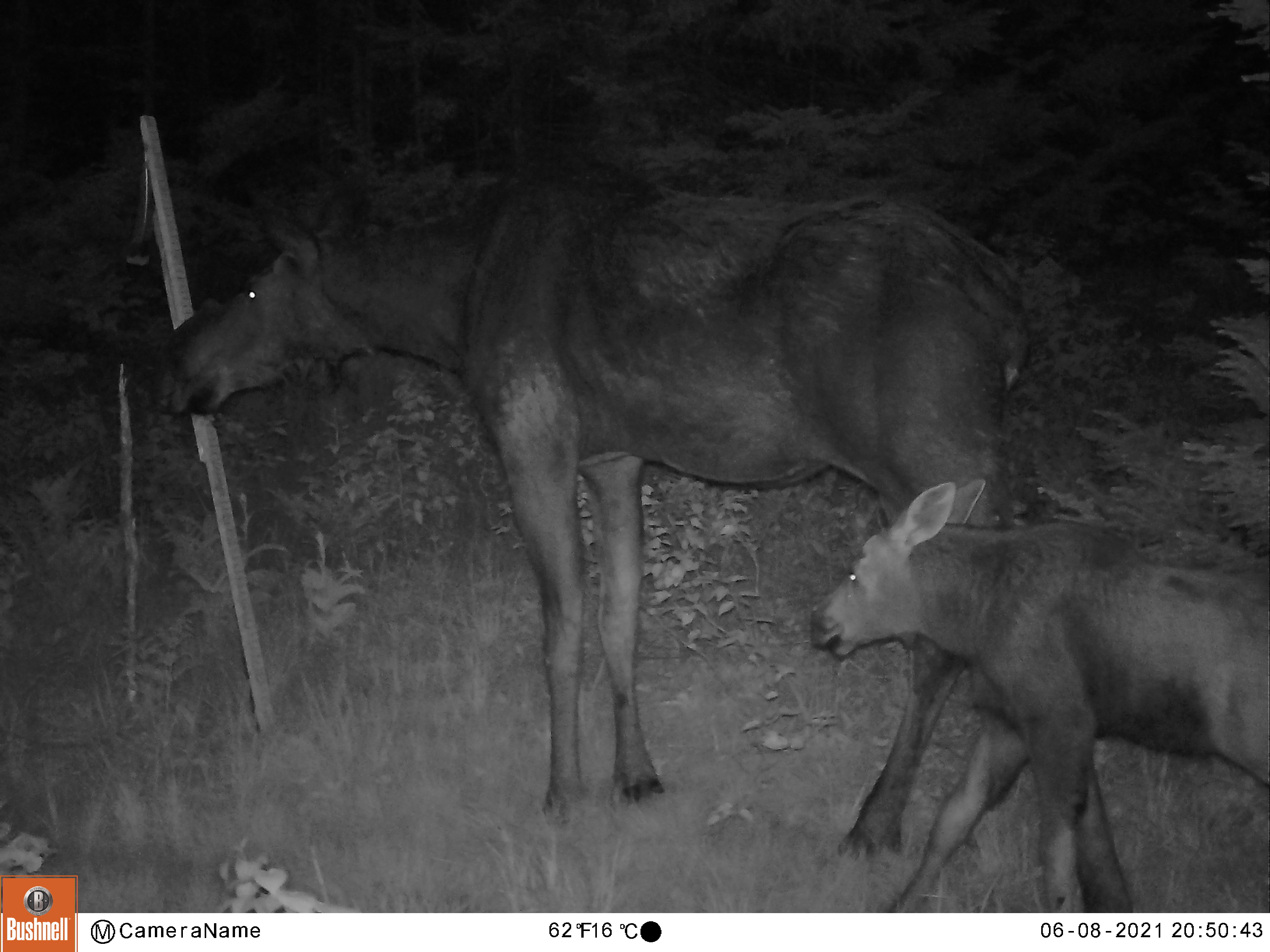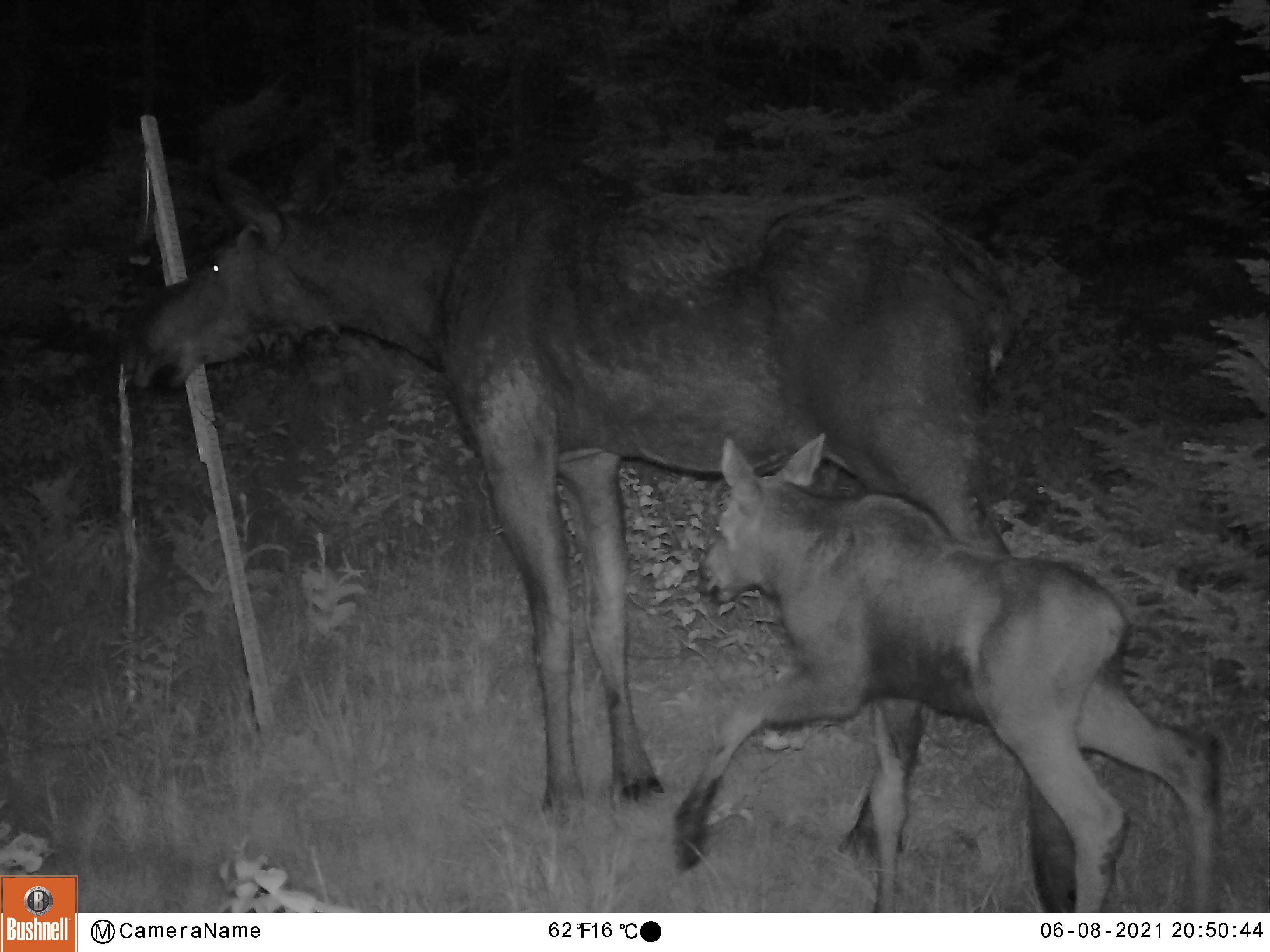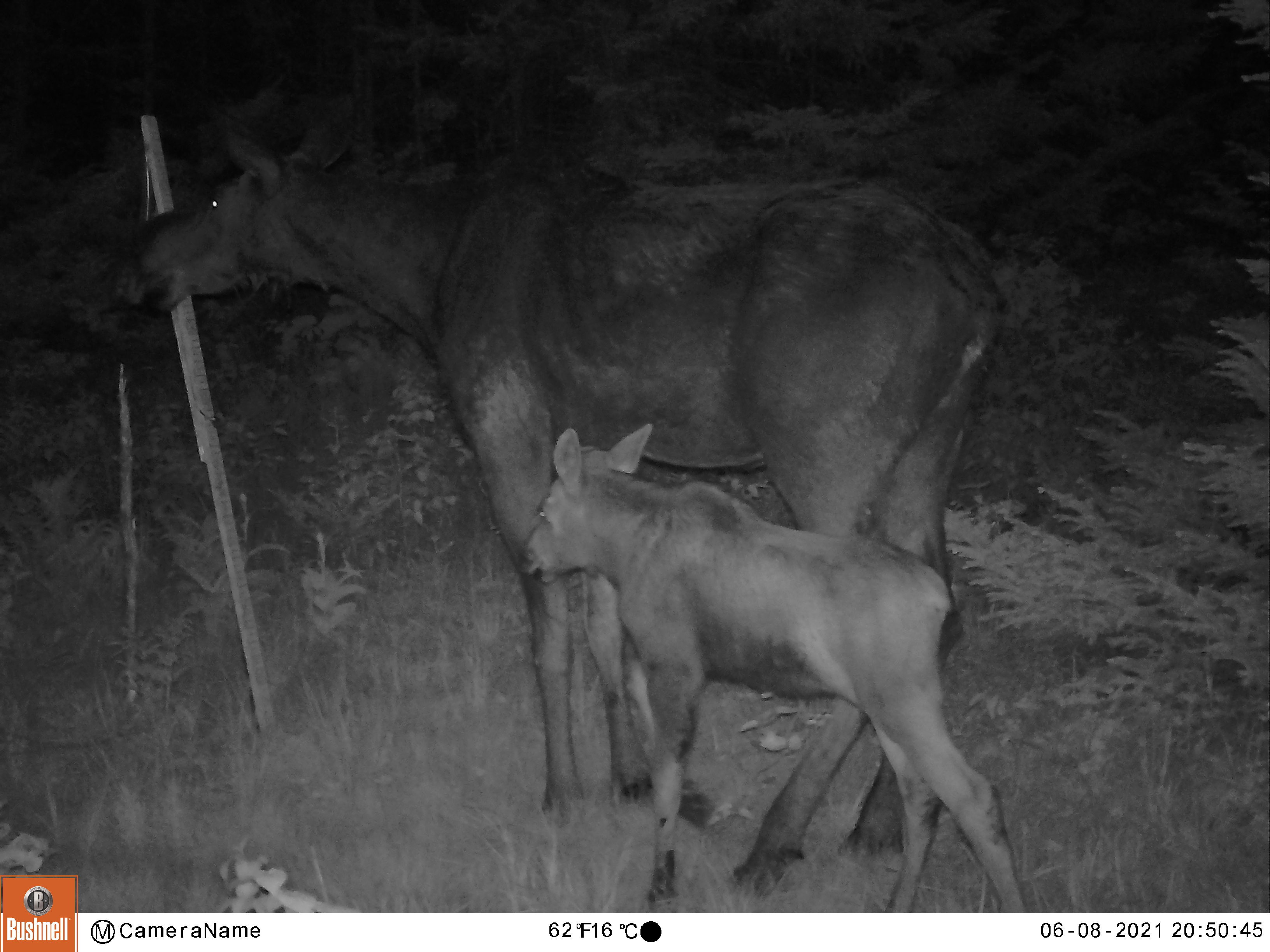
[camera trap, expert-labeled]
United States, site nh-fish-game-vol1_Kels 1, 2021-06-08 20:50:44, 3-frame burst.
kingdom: Animalia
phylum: Chordata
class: Mammalia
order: Artiodactyla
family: Cervidae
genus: Alces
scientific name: Alces alces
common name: moose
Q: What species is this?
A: Moose (Alces alces).